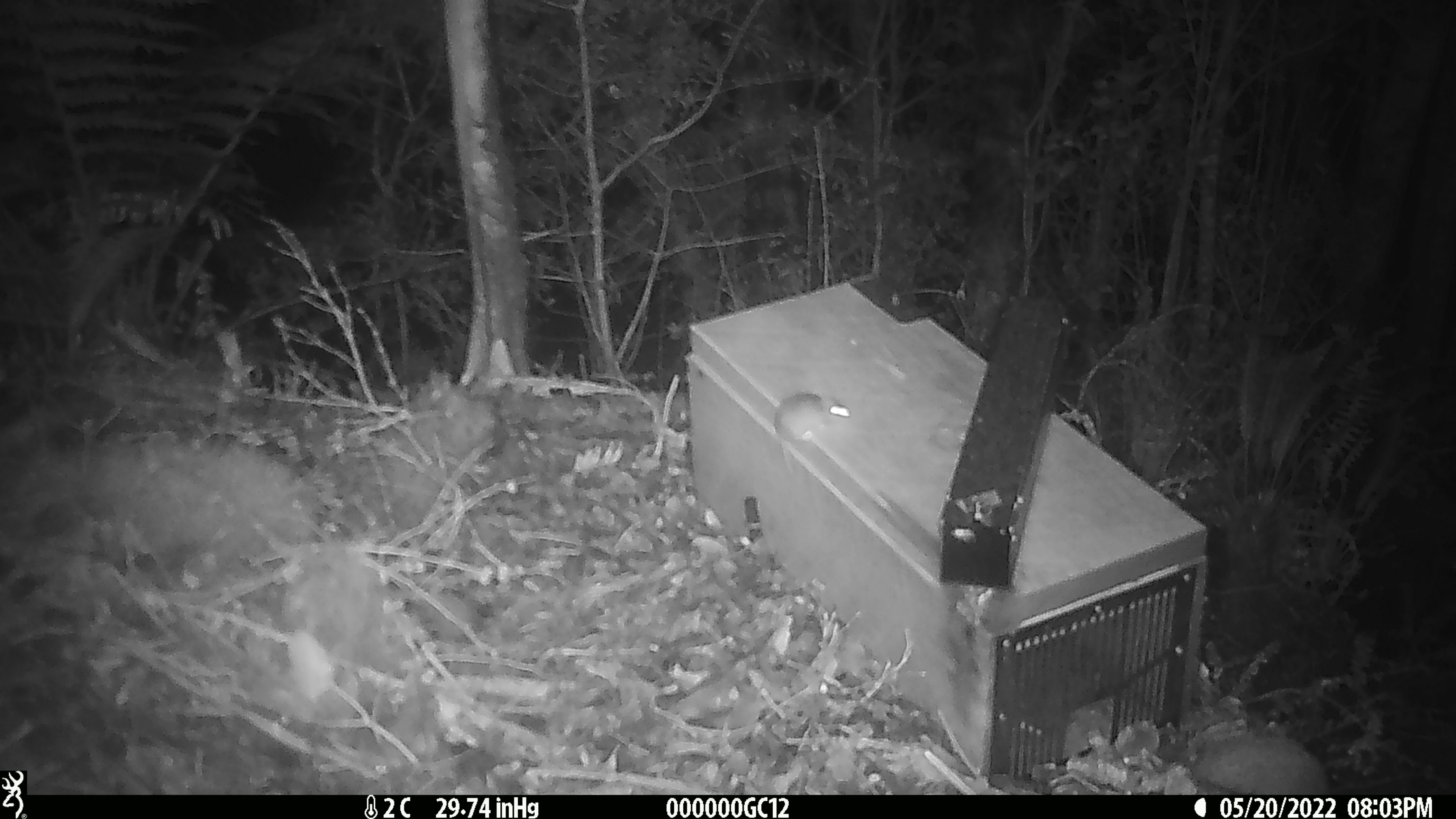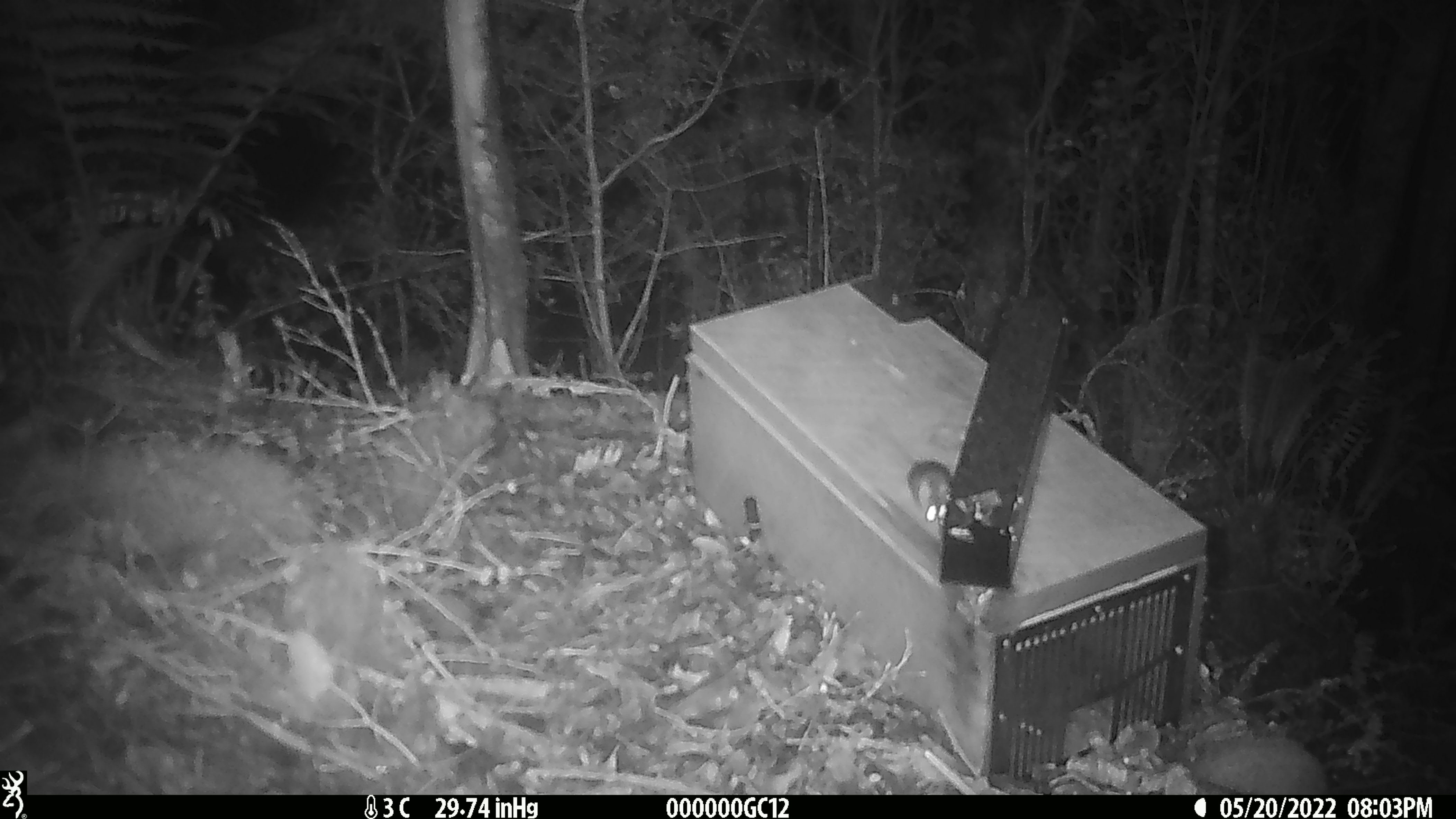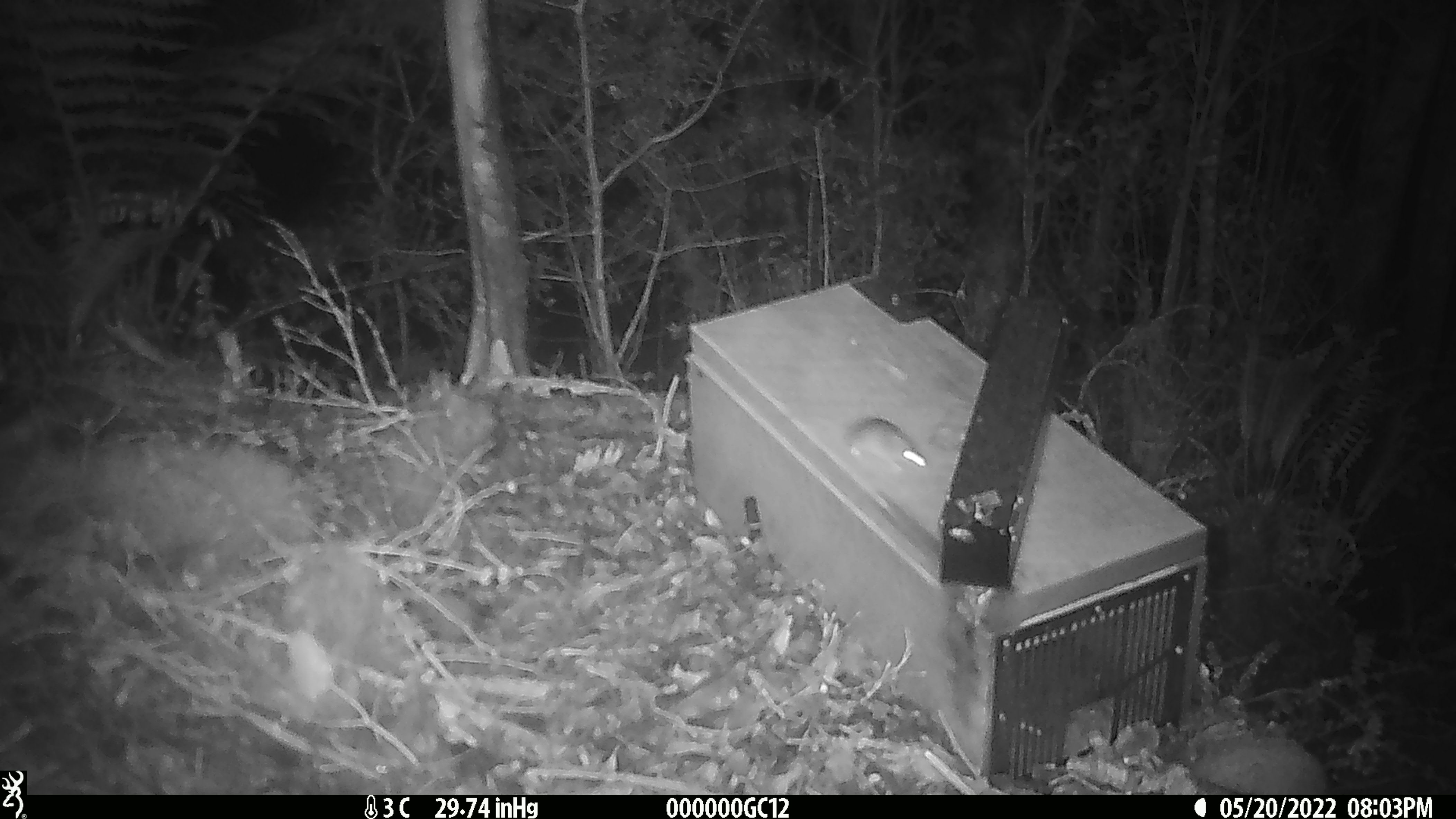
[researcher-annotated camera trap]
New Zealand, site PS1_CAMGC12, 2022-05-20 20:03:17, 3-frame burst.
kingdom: Animalia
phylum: Chordata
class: Mammalia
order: Rodentia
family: Muridae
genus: Mus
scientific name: Mus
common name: mouse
Mouse (Mus).